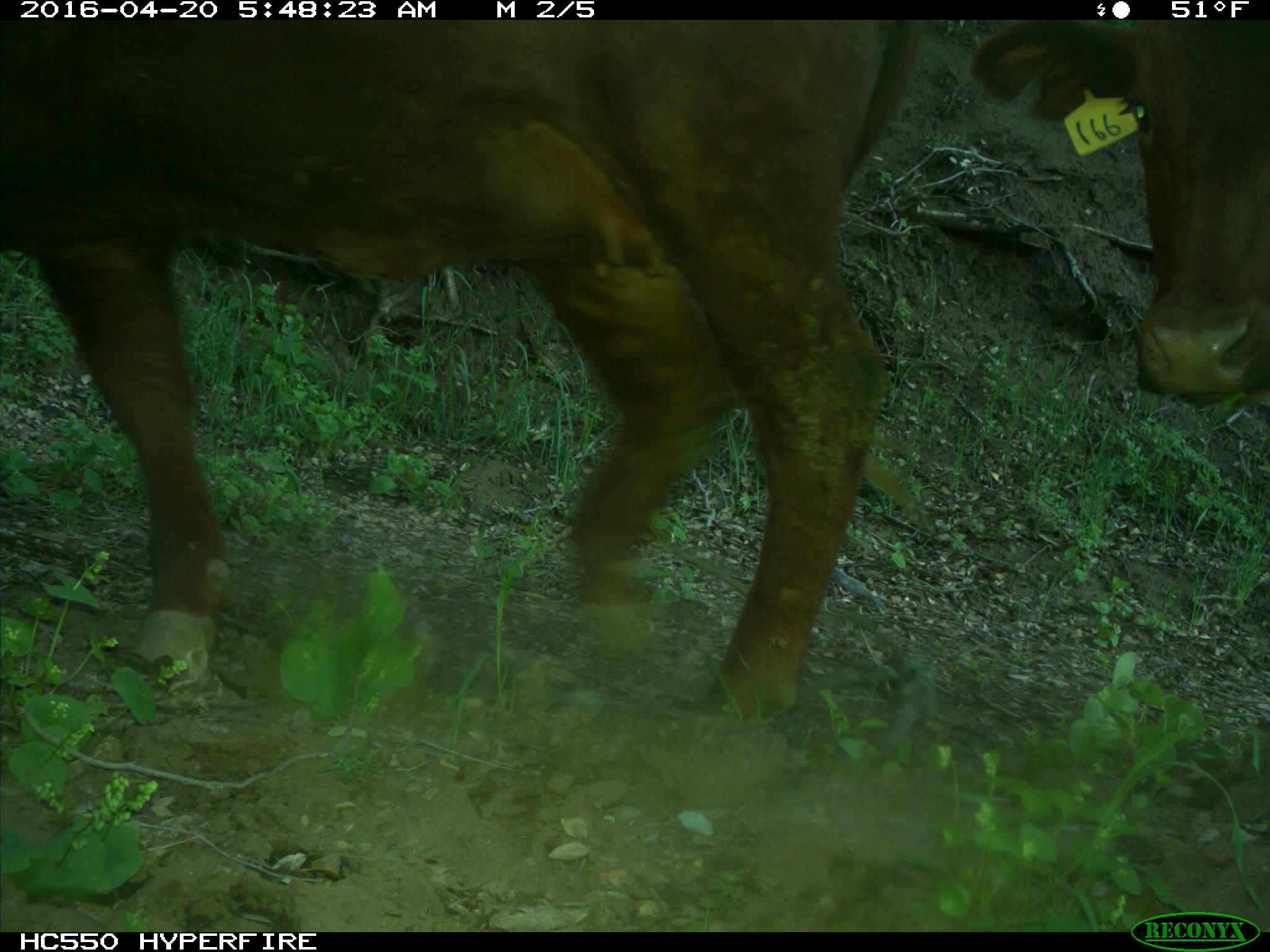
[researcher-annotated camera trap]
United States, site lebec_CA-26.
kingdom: Animalia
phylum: Chordata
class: Mammalia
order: Artiodactyla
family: Bovidae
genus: Bos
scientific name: Bos taurus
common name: domestic cow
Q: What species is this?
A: Bos taurus (domestic cow).